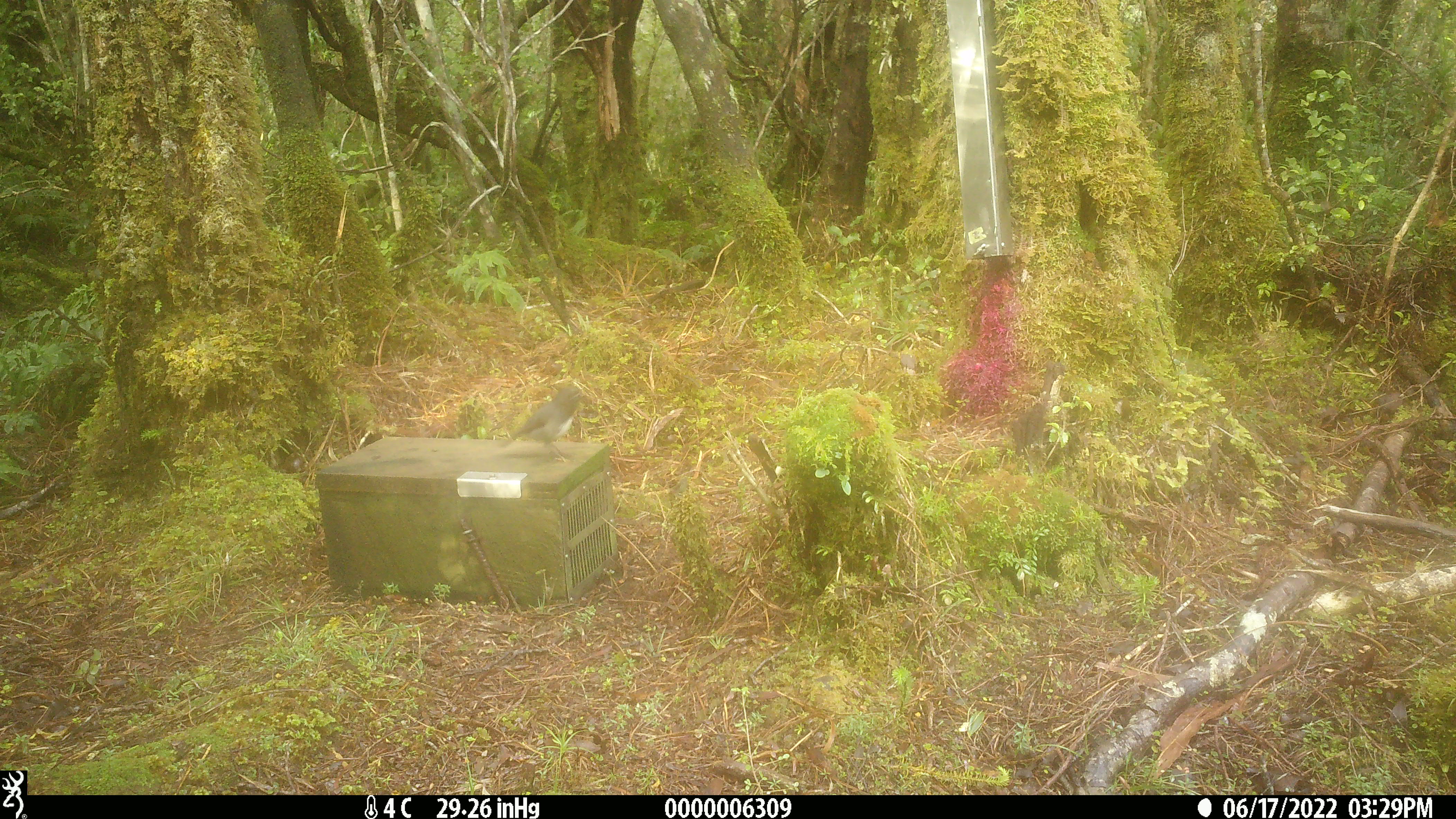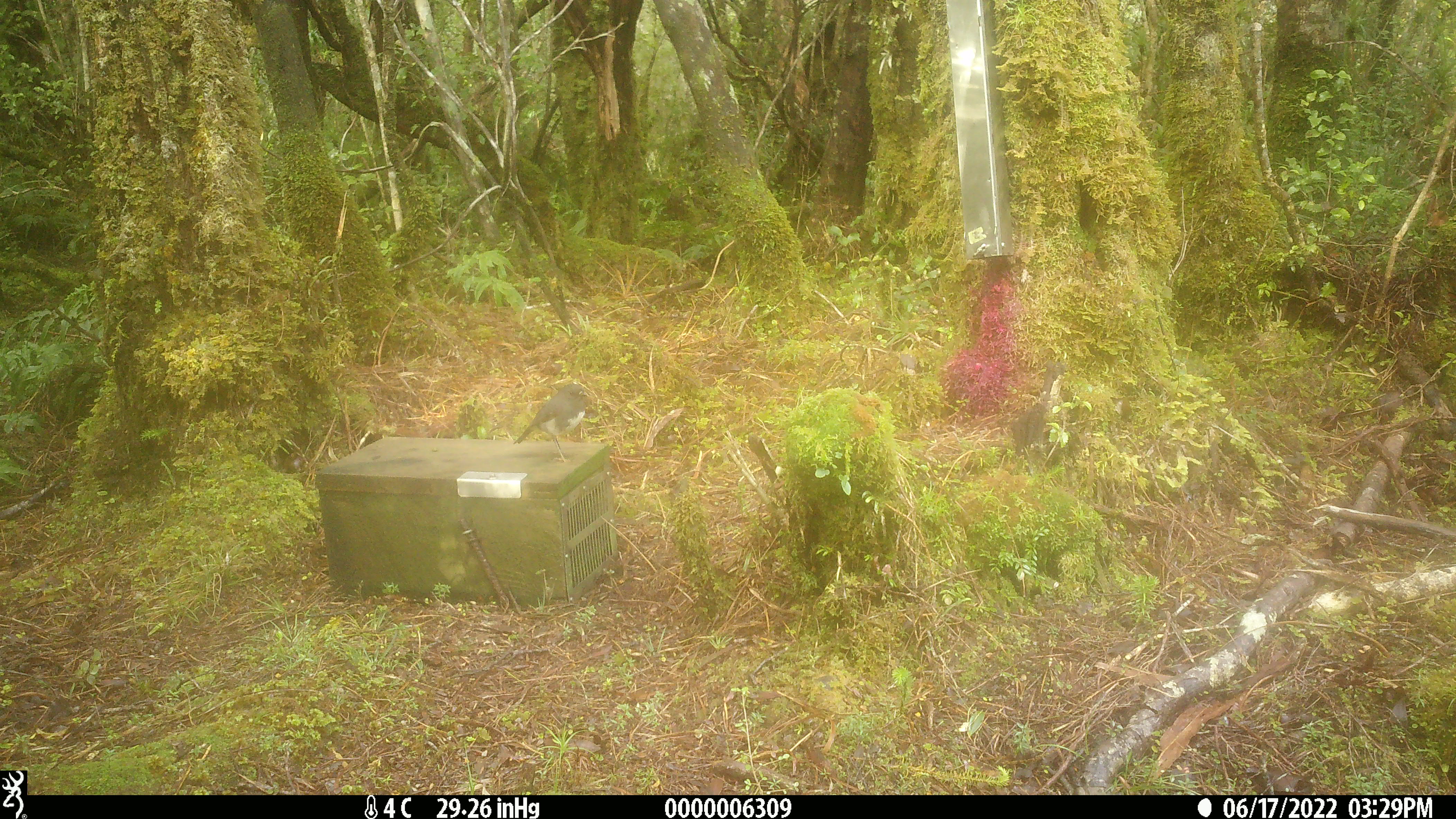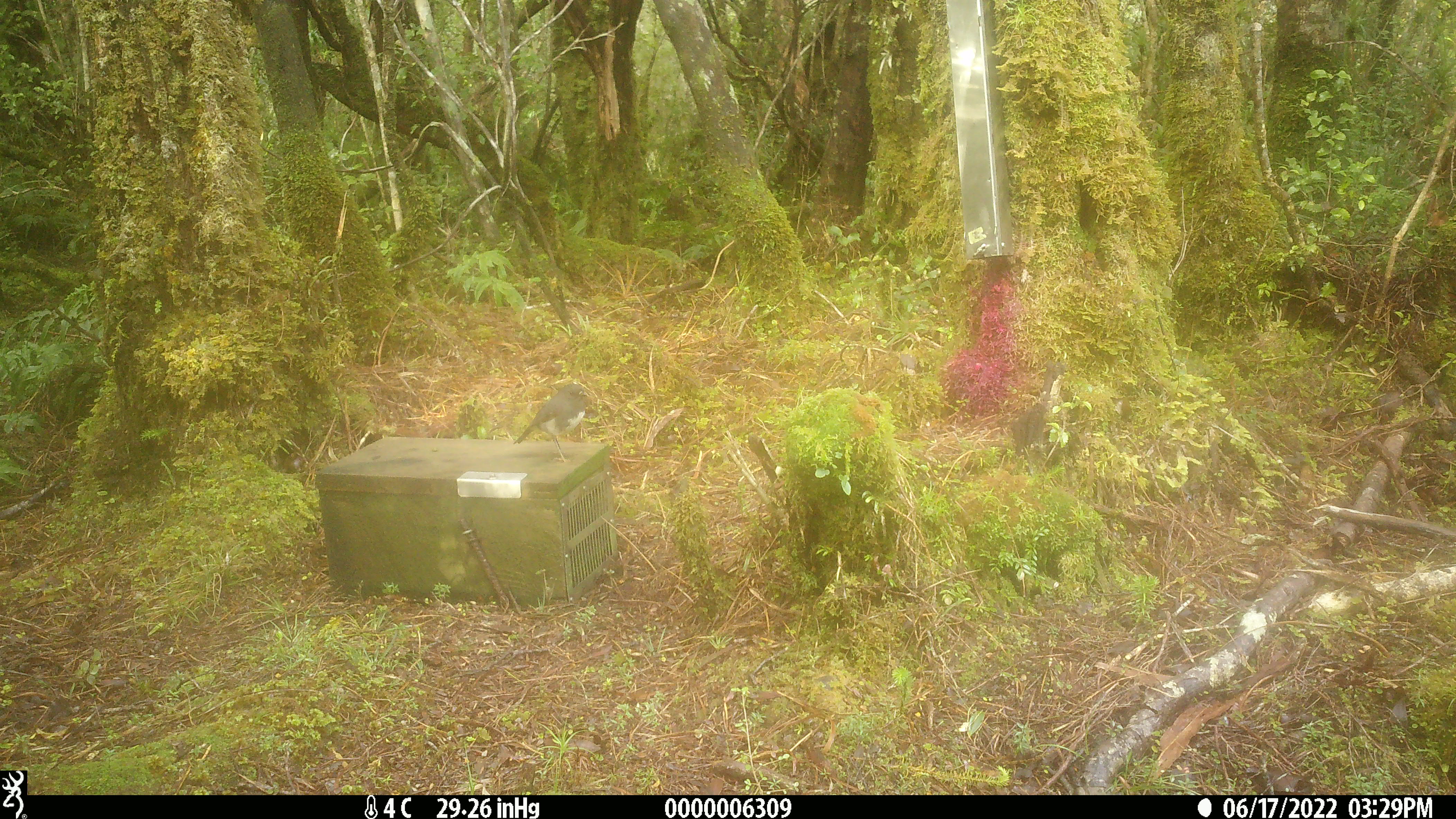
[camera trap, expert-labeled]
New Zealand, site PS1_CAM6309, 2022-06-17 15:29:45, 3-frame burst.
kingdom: Animalia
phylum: Chordata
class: Aves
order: Passeriformes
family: Petroicidae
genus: Petroica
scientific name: Petroica australis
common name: new zealand robin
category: robin